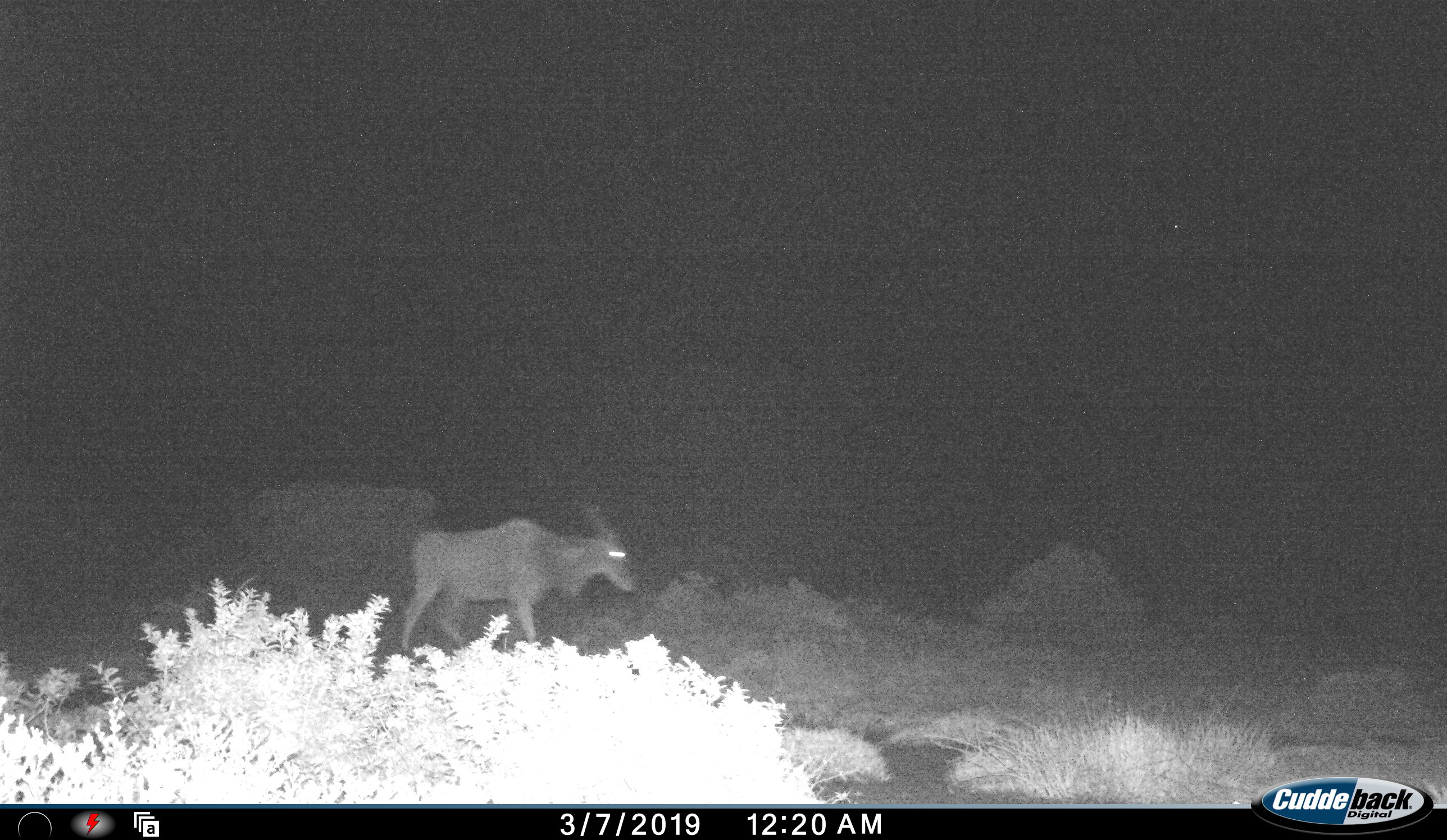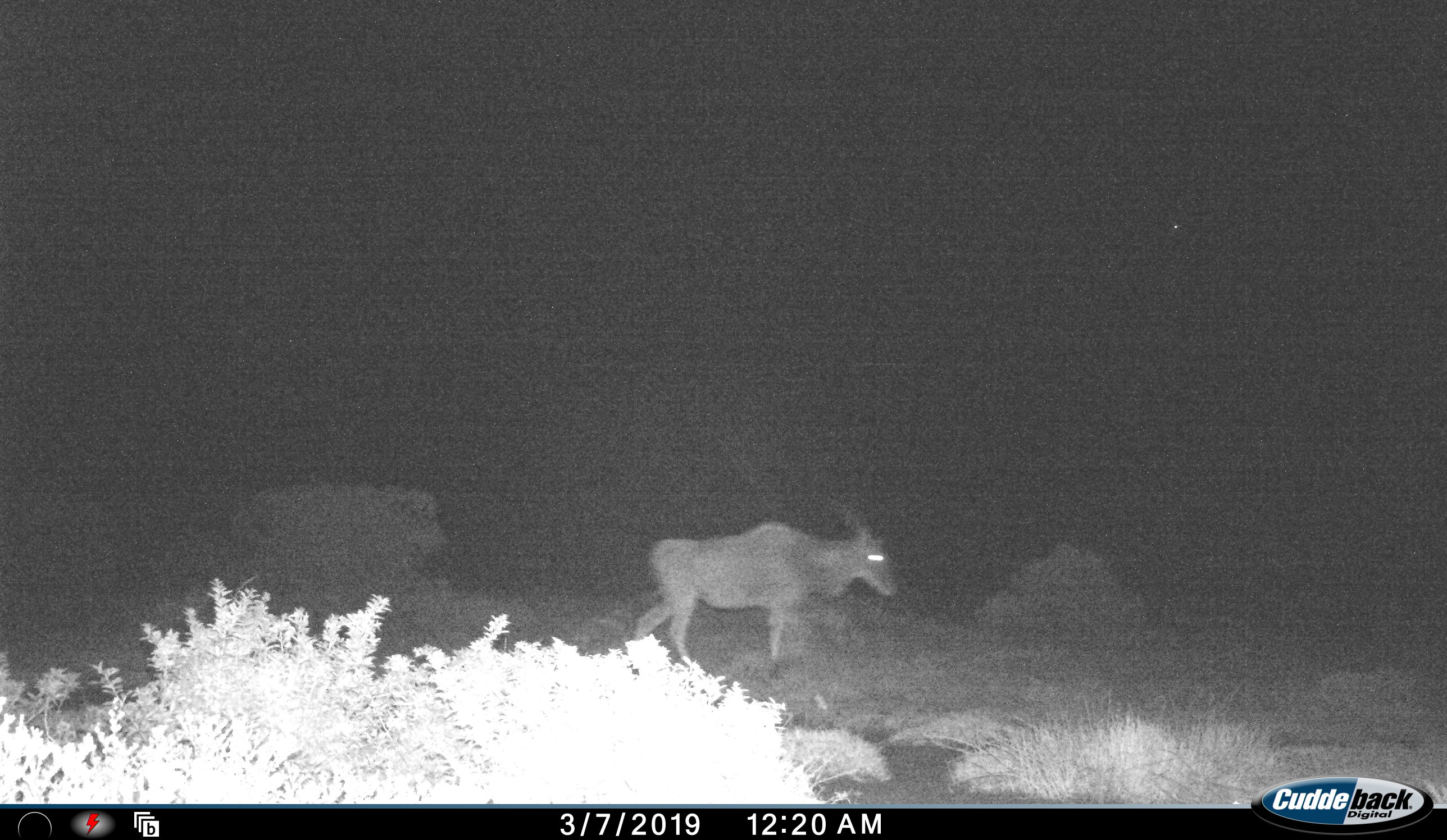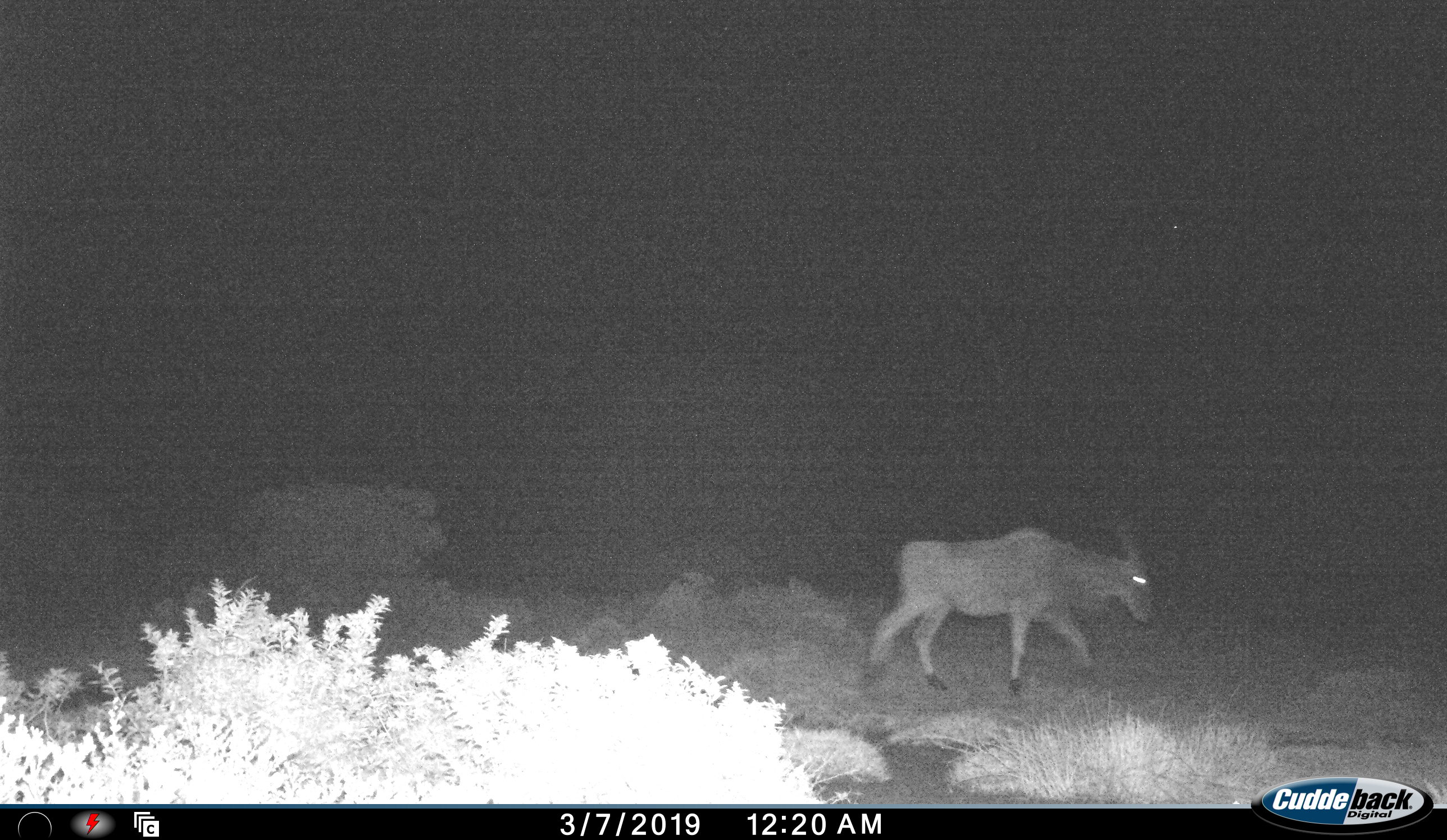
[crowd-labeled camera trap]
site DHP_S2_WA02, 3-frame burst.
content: unidentified animal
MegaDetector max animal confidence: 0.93